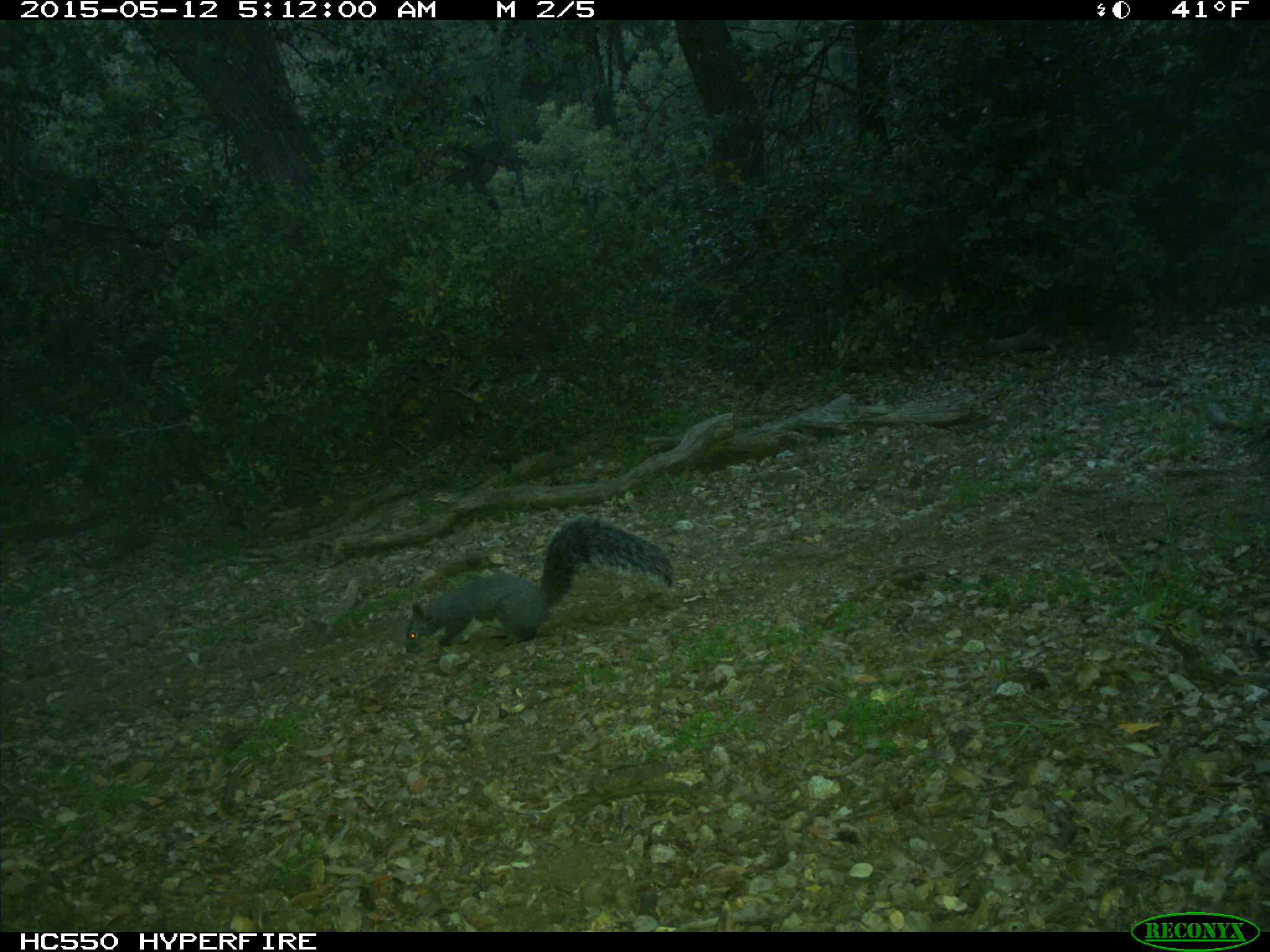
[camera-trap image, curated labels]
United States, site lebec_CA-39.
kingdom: Animalia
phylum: Chordata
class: Mammalia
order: Rodentia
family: Sciuridae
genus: Sciurus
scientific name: Sciurus carolinensis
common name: eastern gray squirrel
Sciurus carolinensis (eastern gray squirrel).